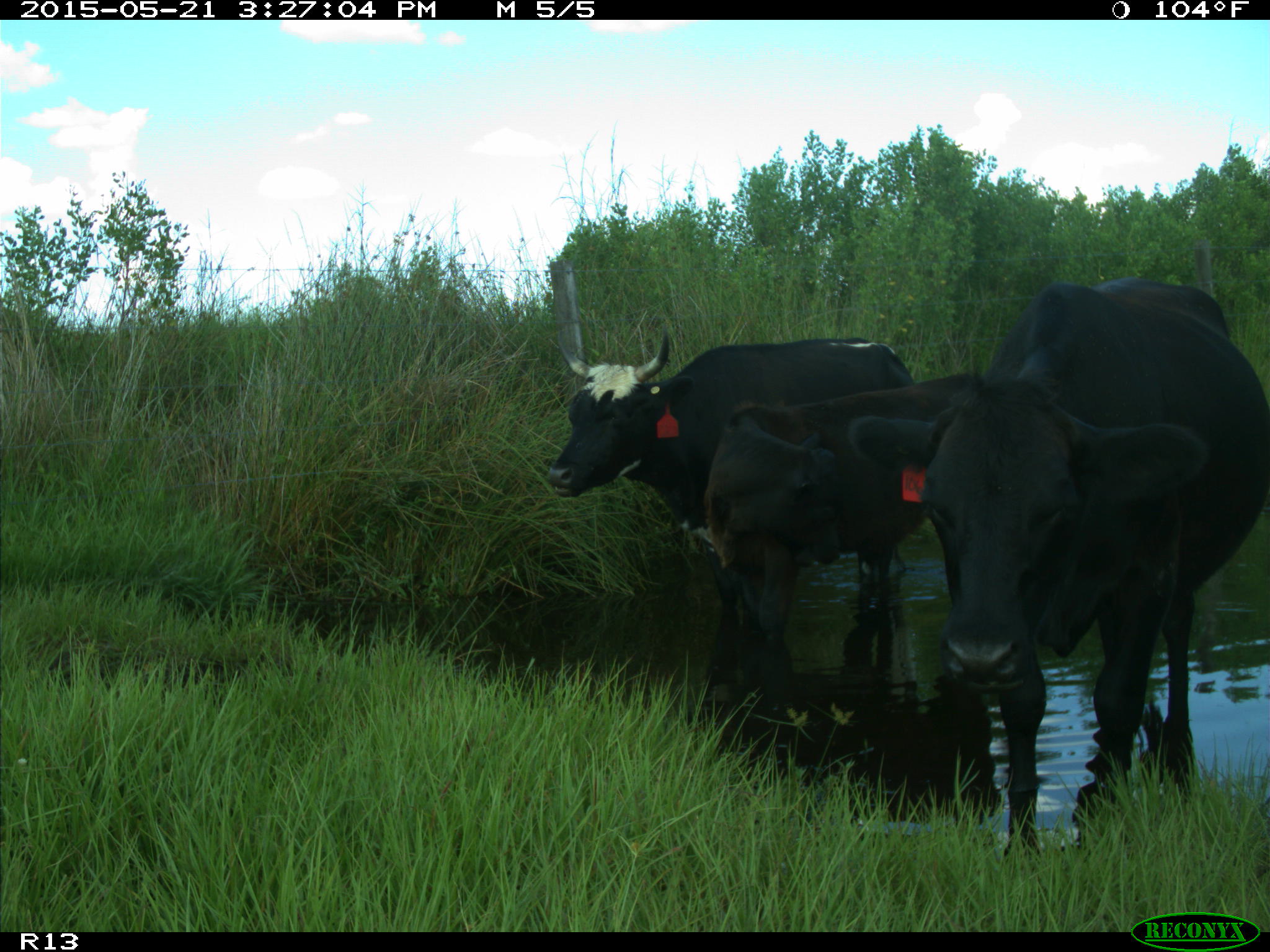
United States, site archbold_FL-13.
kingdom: Animalia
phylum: Chordata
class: Mammalia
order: Artiodactyla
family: Bovidae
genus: Bos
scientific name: Bos taurus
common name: domestic cow